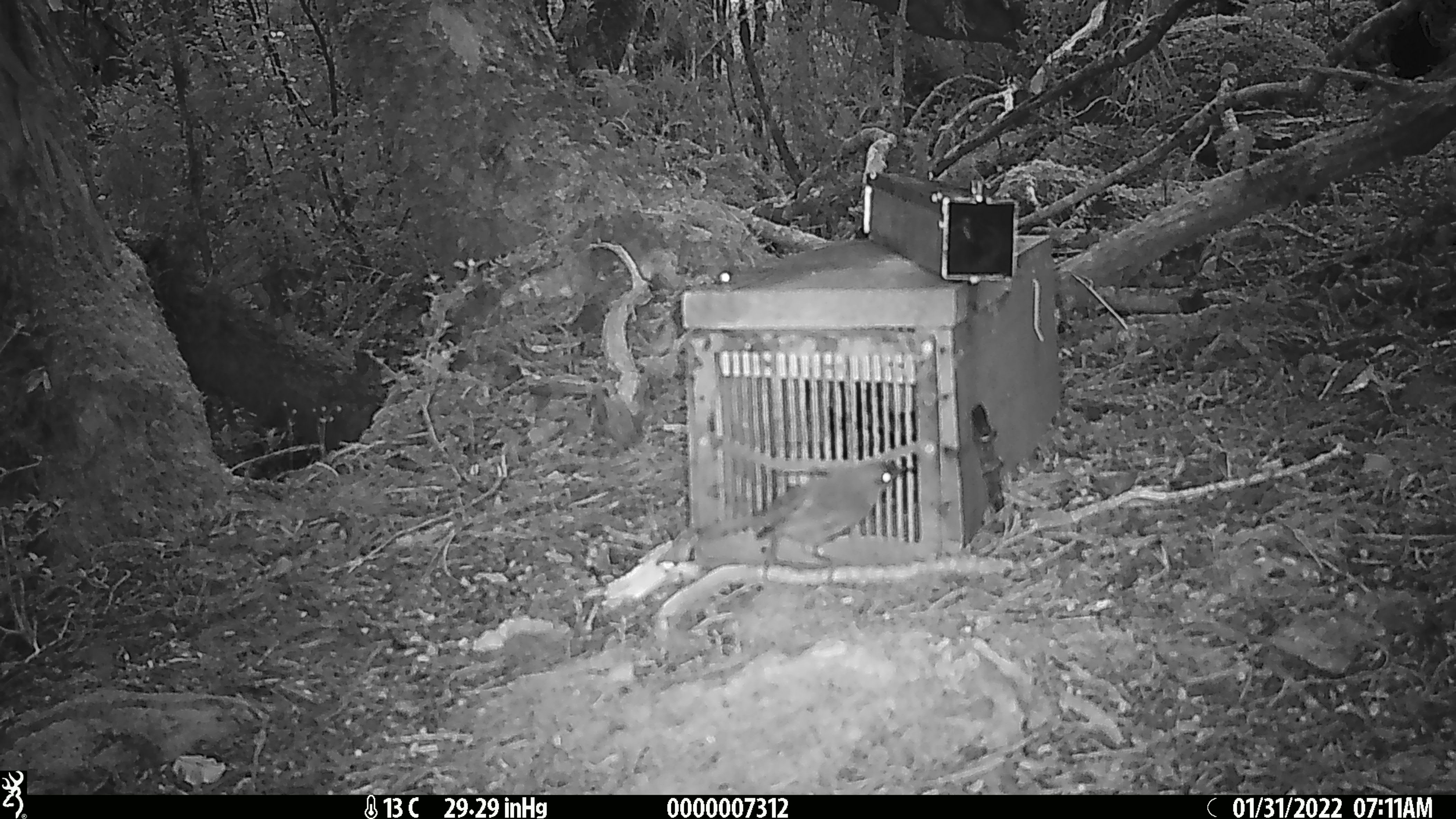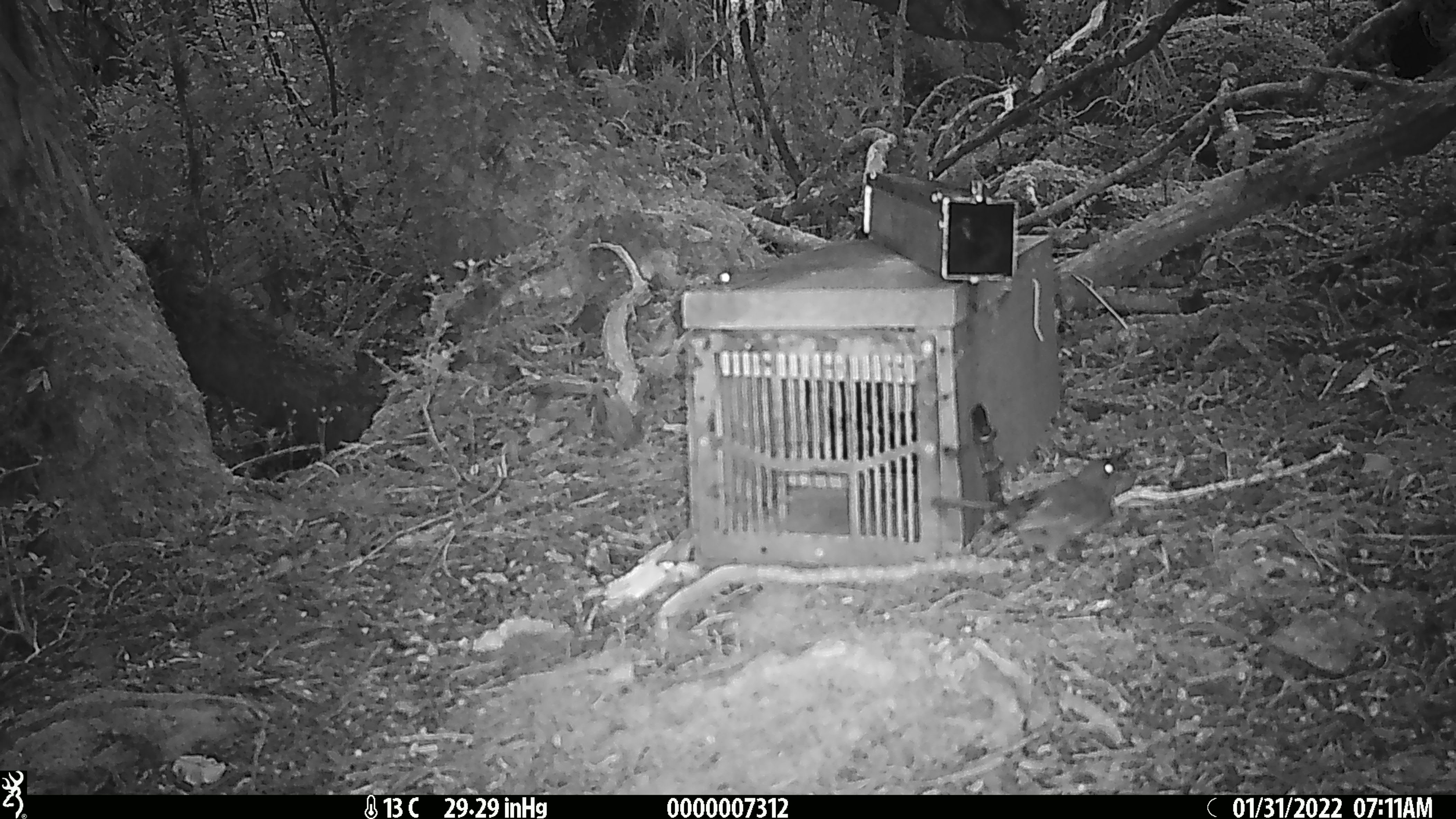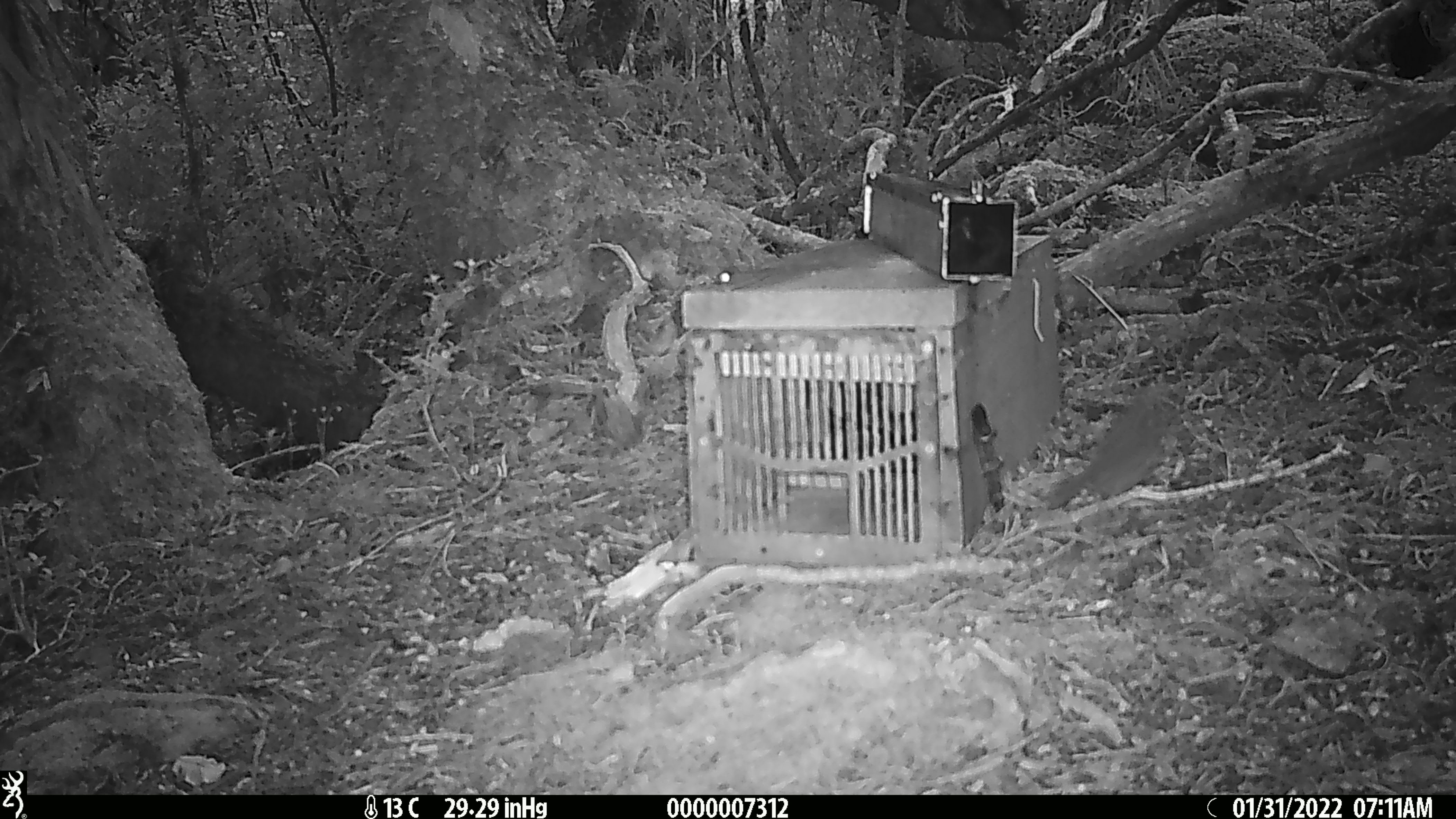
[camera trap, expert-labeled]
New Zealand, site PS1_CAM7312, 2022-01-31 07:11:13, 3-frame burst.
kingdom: Animalia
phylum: Chordata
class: Aves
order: Passeriformes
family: Meliphagidae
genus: Anthornis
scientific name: Anthornis melanura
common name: new zealand bellbird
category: bellbird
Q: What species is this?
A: Bellbird (new zealand bellbird) (Anthornis melanura).